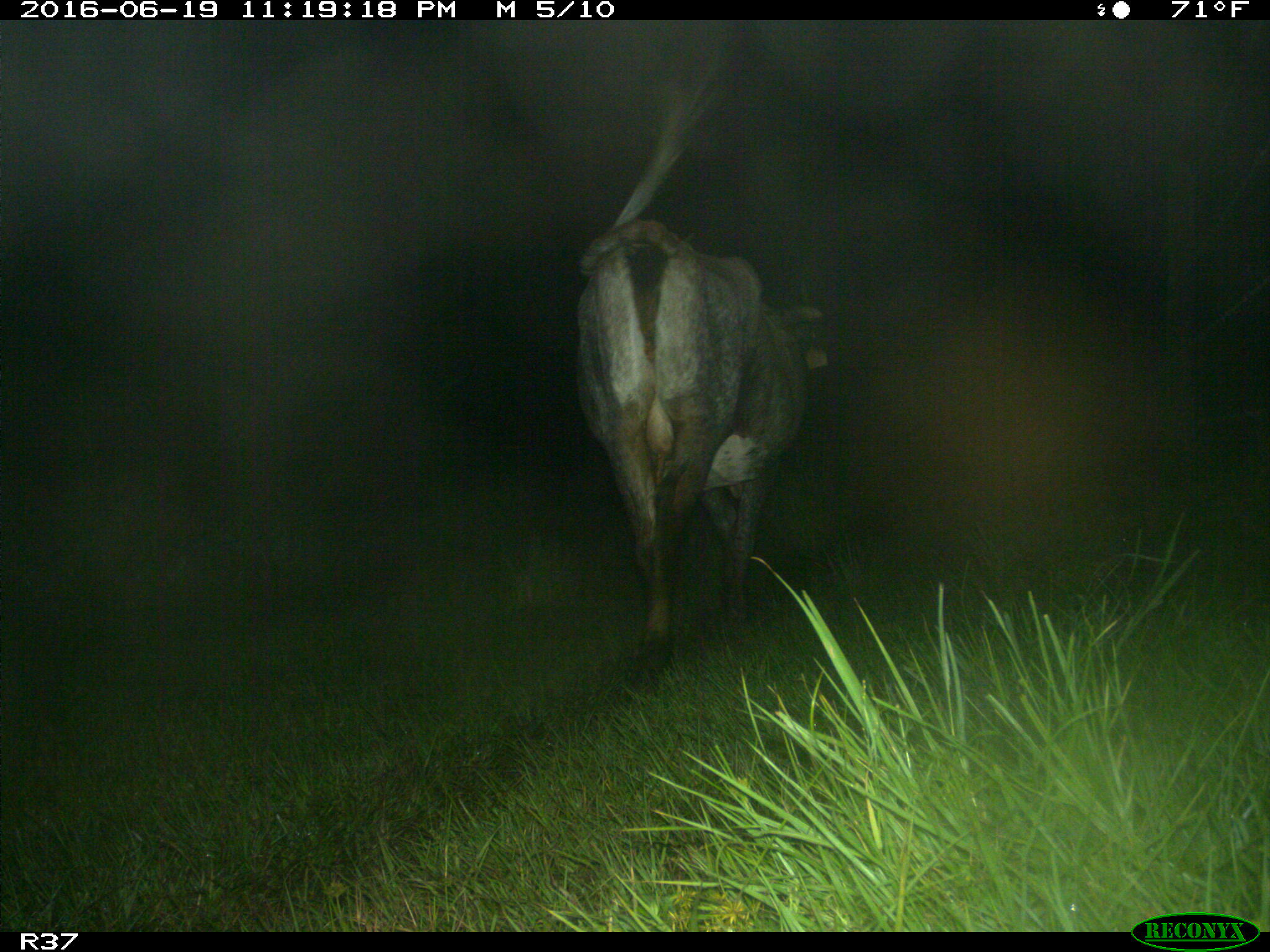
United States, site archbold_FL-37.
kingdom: Animalia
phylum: Chordata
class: Mammalia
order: Artiodactyla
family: Bovidae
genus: Bos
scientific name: Bos taurus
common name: domestic cow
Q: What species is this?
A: Bos taurus (domestic cow).